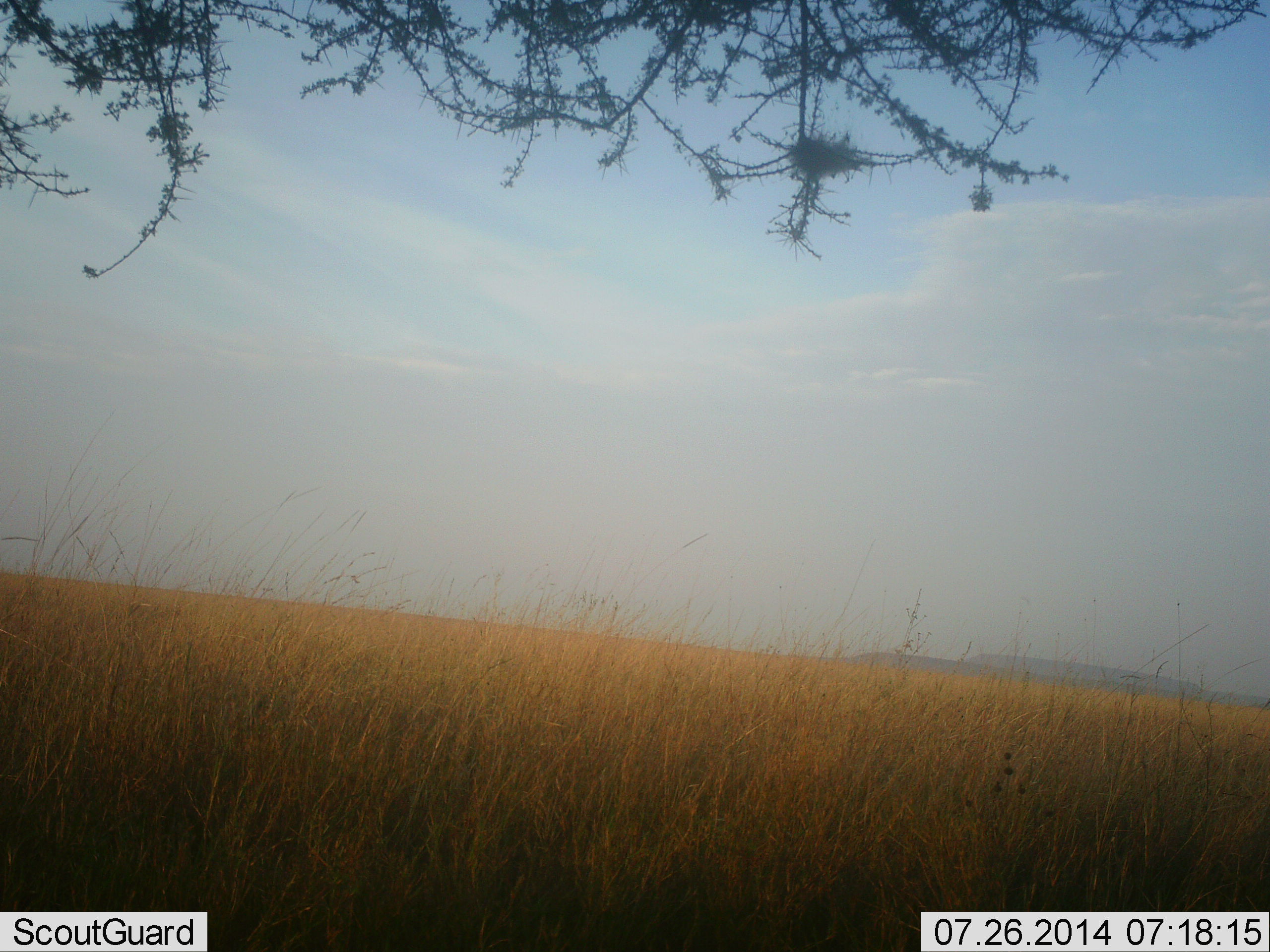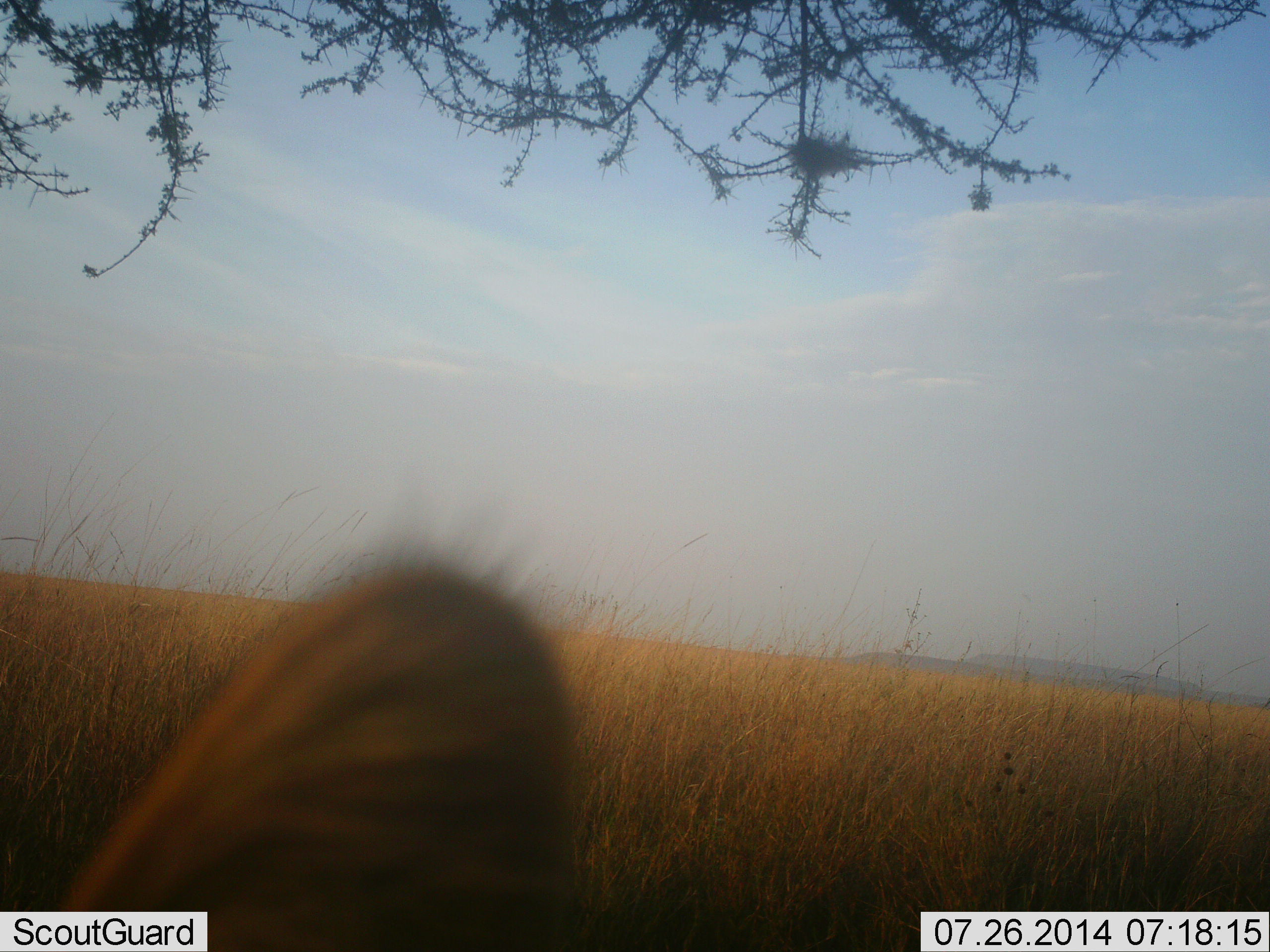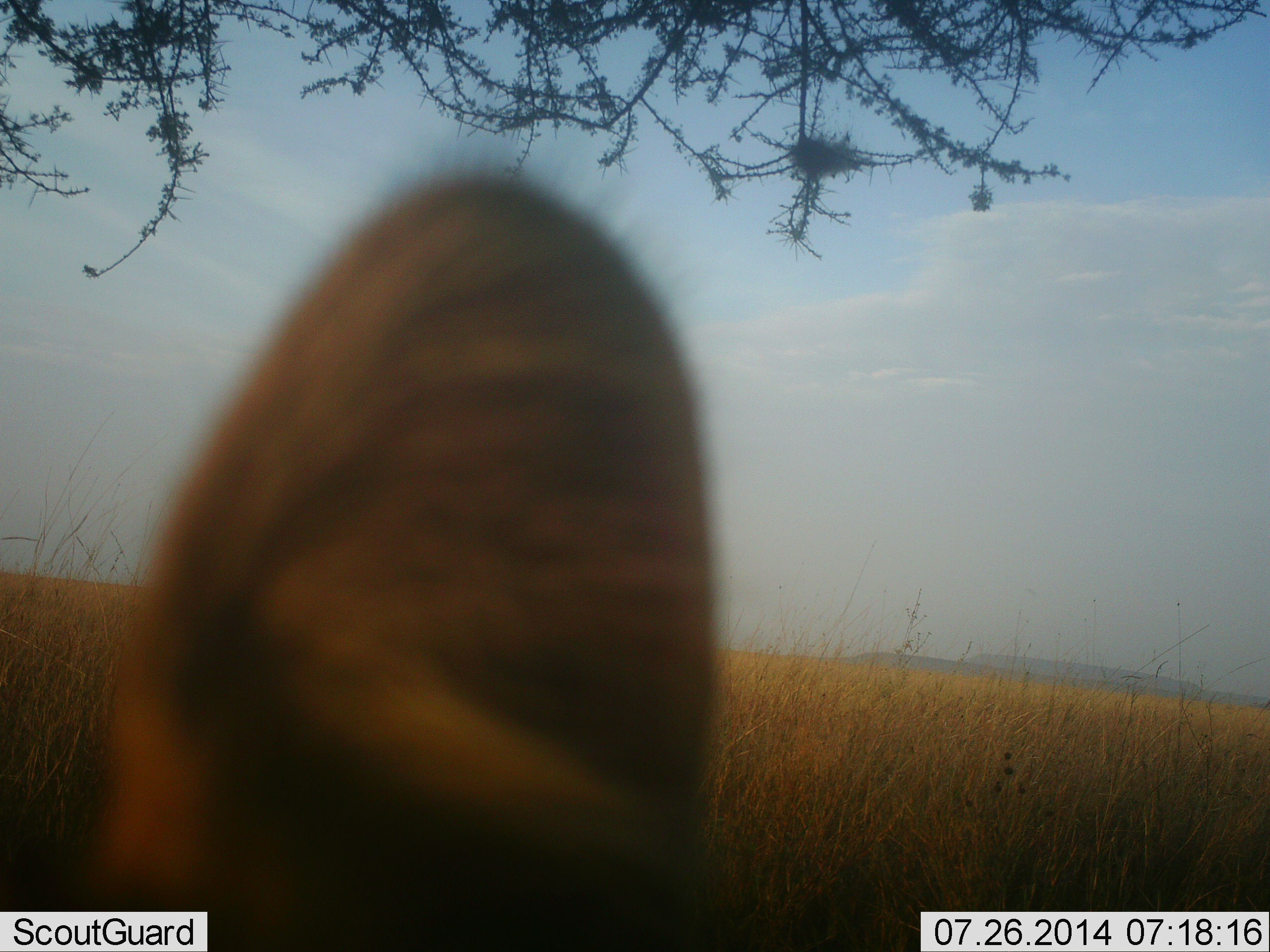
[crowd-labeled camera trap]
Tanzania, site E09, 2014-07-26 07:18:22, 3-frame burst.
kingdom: Animalia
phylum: Chordata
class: Mammalia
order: Carnivora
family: Felidae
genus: Leptailurus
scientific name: Leptailurus serval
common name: serval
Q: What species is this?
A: Serval (Leptailurus serval).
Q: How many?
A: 1.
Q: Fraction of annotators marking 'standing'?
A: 75%.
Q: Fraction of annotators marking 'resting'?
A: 0%.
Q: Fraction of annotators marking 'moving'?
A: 50%.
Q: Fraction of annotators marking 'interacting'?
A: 0%.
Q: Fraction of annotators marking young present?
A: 0%.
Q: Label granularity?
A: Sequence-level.